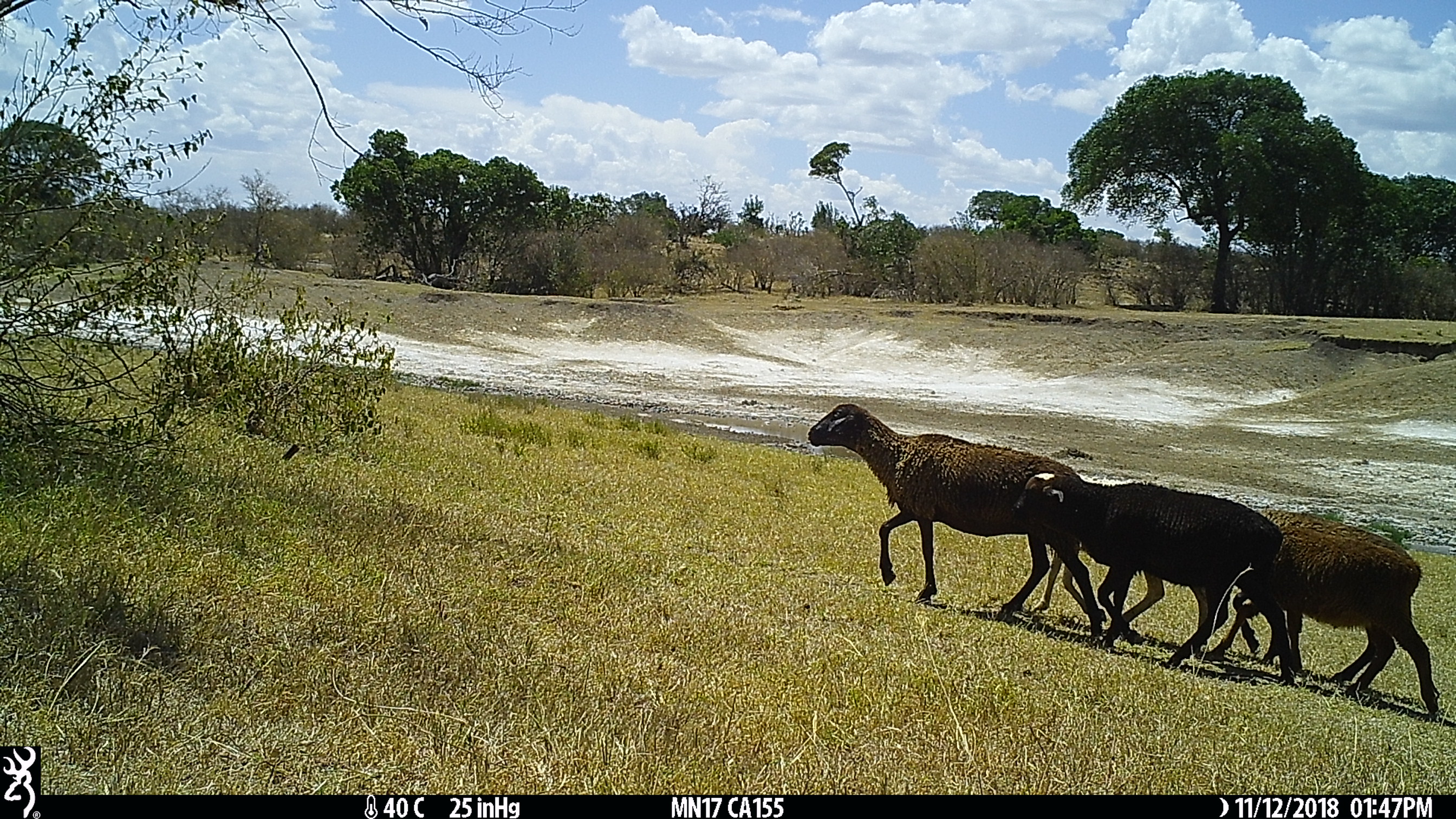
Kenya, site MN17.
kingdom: Animalia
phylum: Chordata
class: Mammalia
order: Artiodactyla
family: Bovidae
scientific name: Bovidae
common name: sheep or goat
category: shoat